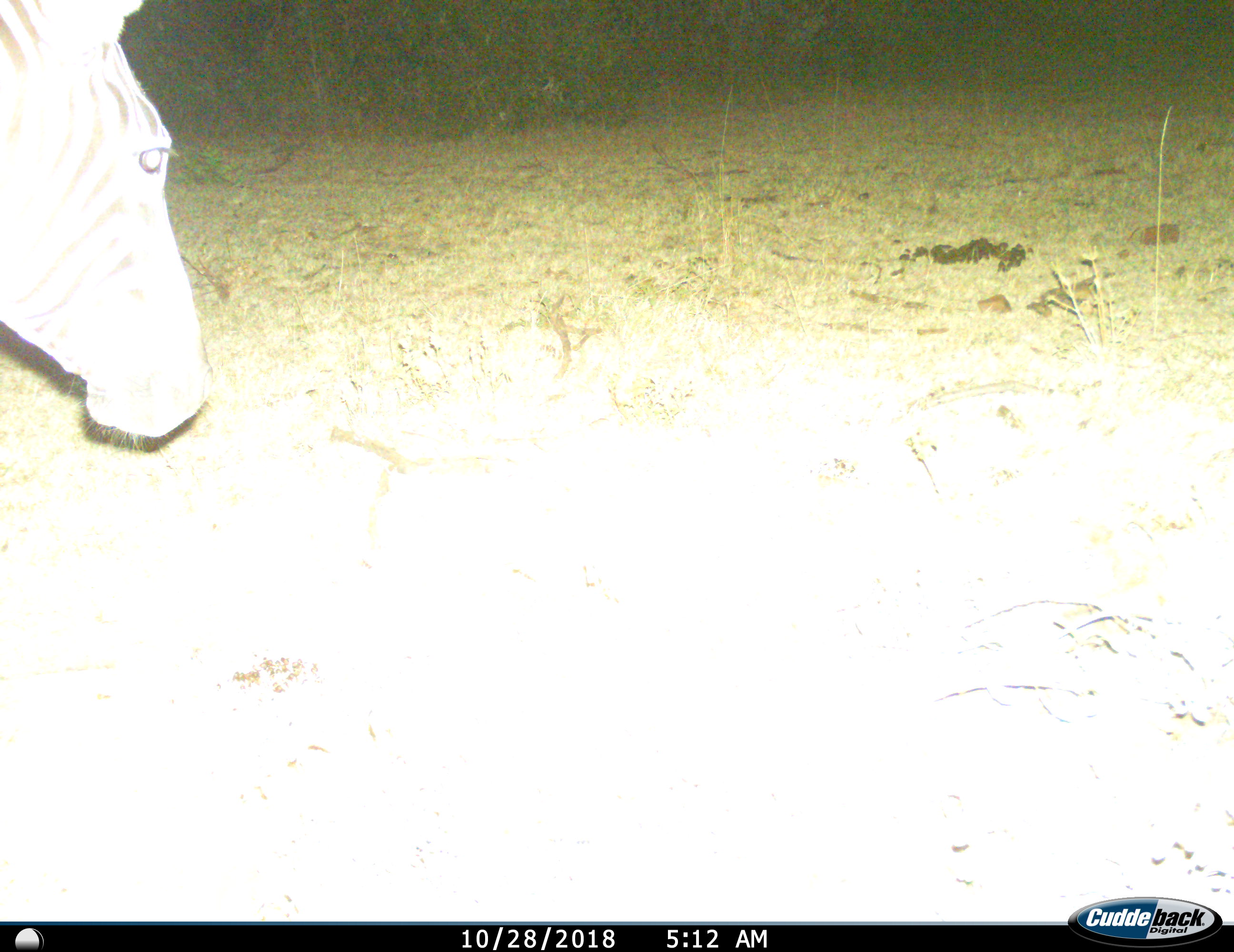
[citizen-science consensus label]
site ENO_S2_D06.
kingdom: Animalia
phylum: Chordata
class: Mammalia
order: Perissodactyla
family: Equidae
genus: Equus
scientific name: Equus quagga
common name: plains zebra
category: zebraplains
Zebraplains (plains zebra) (Equus quagga), count 1. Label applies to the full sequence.